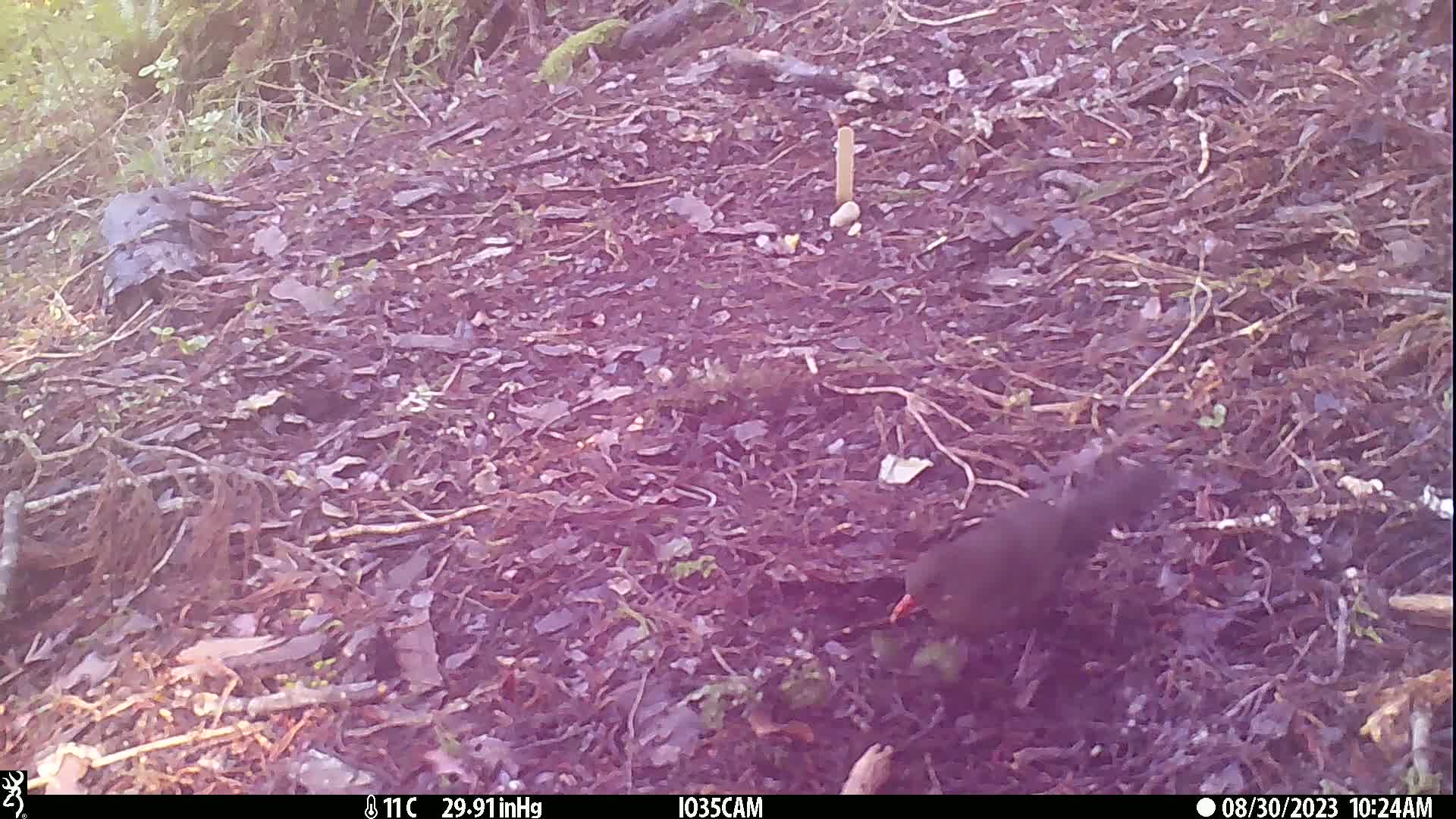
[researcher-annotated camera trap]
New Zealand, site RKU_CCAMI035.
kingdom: Animalia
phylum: Chordata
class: Aves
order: Passeriformes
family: Turdidae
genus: Turdus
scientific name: Turdus merula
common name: eurasian blackbird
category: blackbird